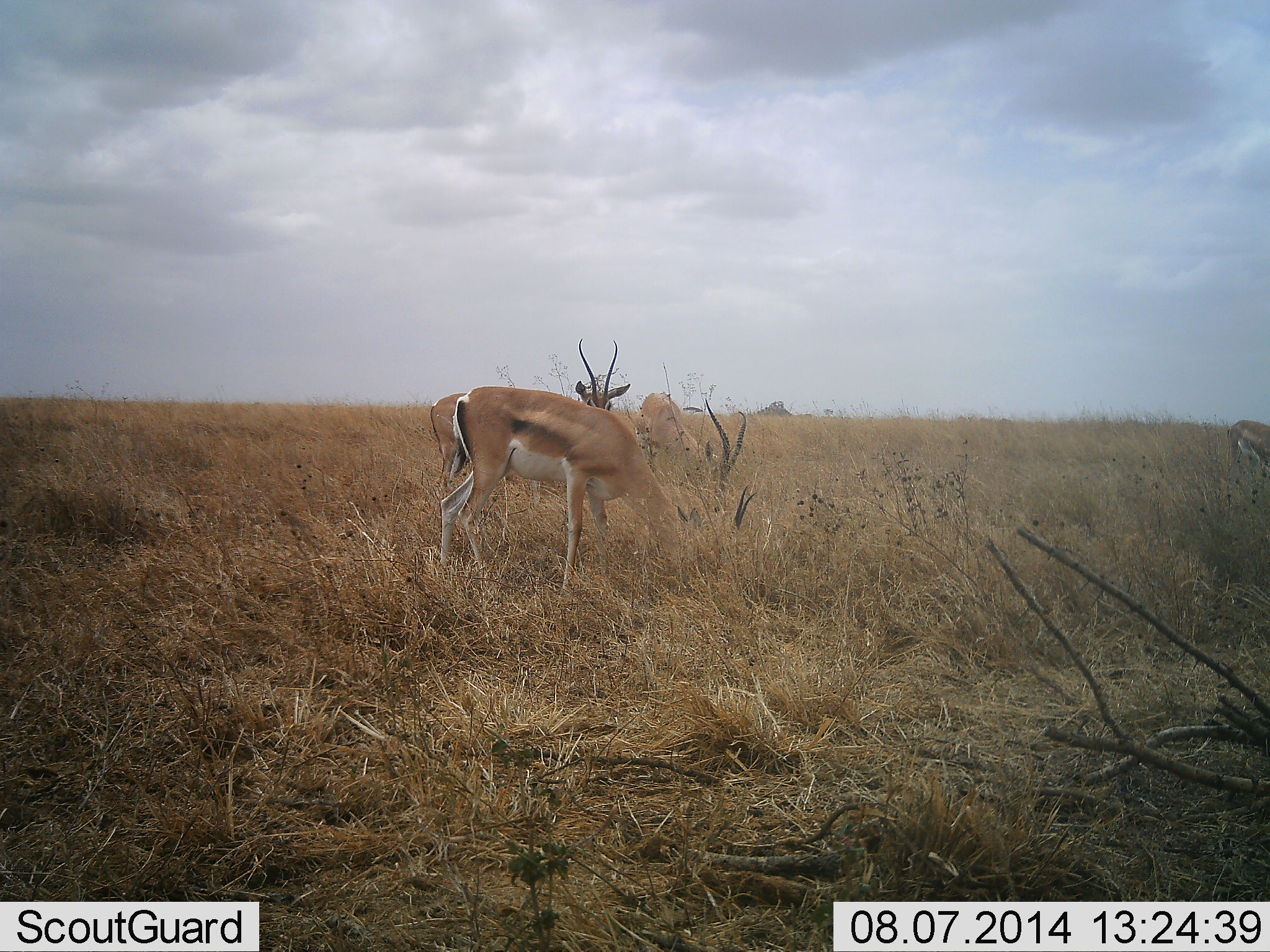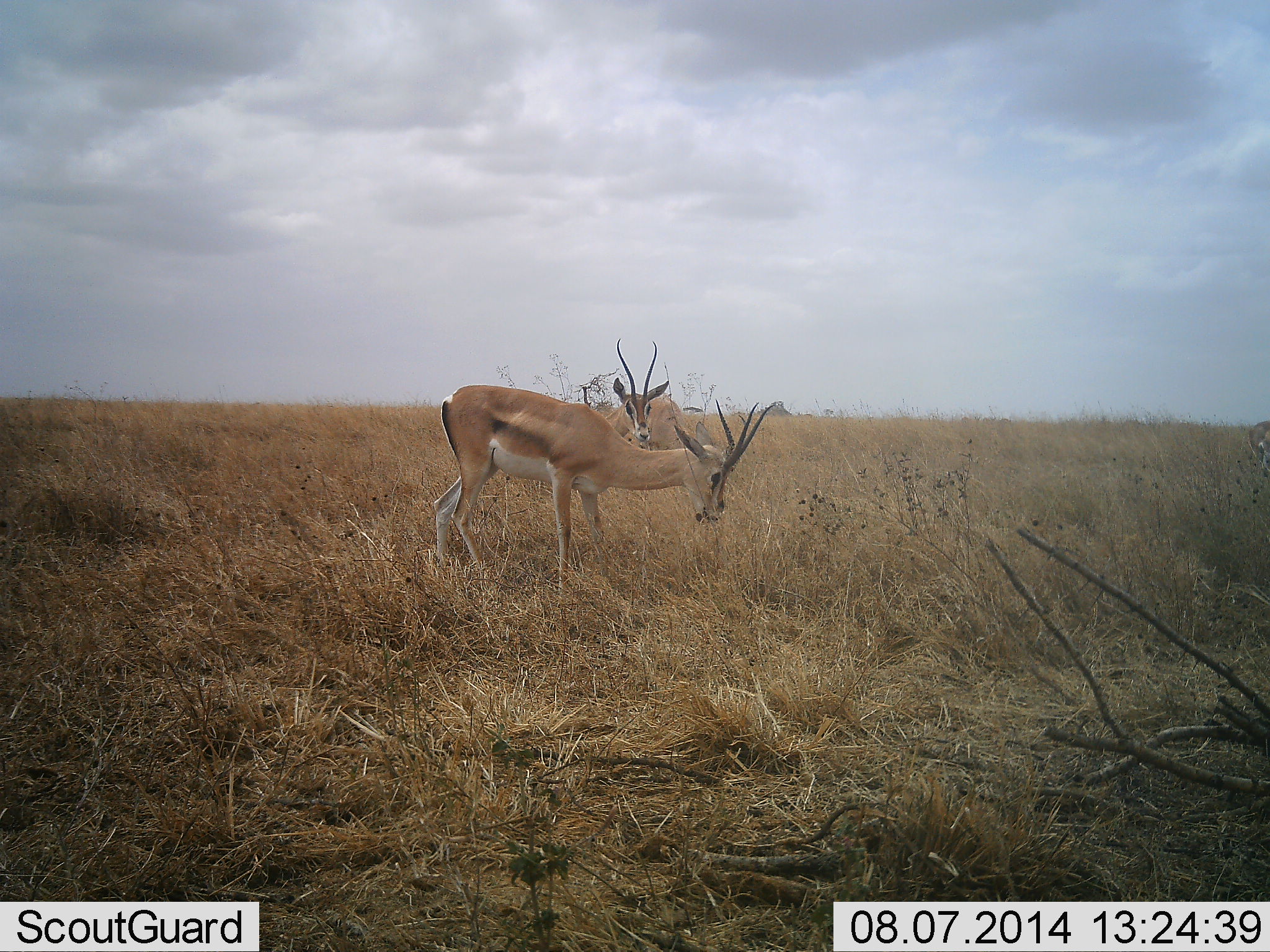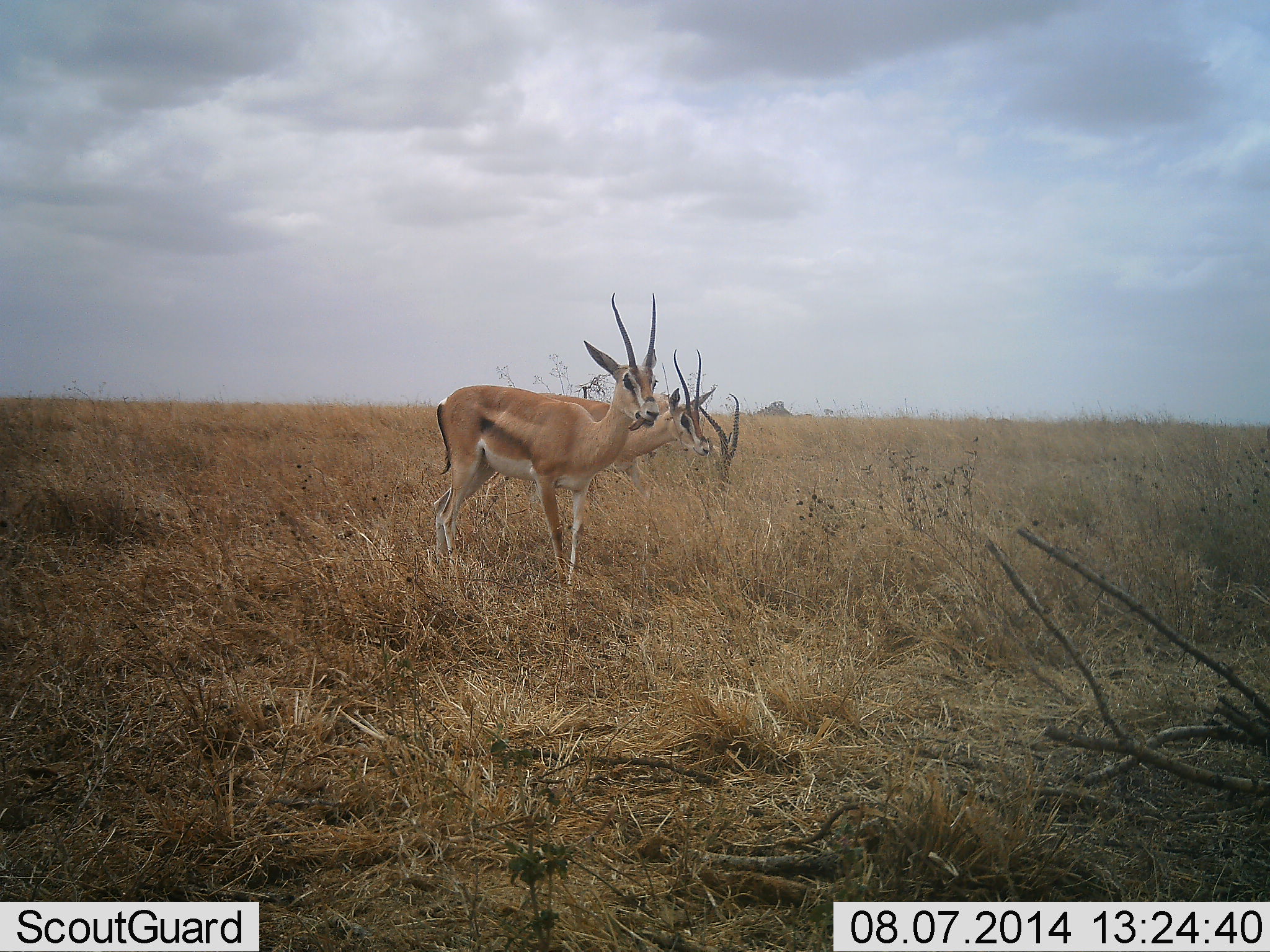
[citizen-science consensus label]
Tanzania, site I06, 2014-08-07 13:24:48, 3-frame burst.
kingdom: Animalia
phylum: Chordata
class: Mammalia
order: Artiodactyla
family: Bovidae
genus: Nanger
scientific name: Nanger granti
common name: grant's gazelle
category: gazellegrants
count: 4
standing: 60%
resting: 0%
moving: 10%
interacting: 10%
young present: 0%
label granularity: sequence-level